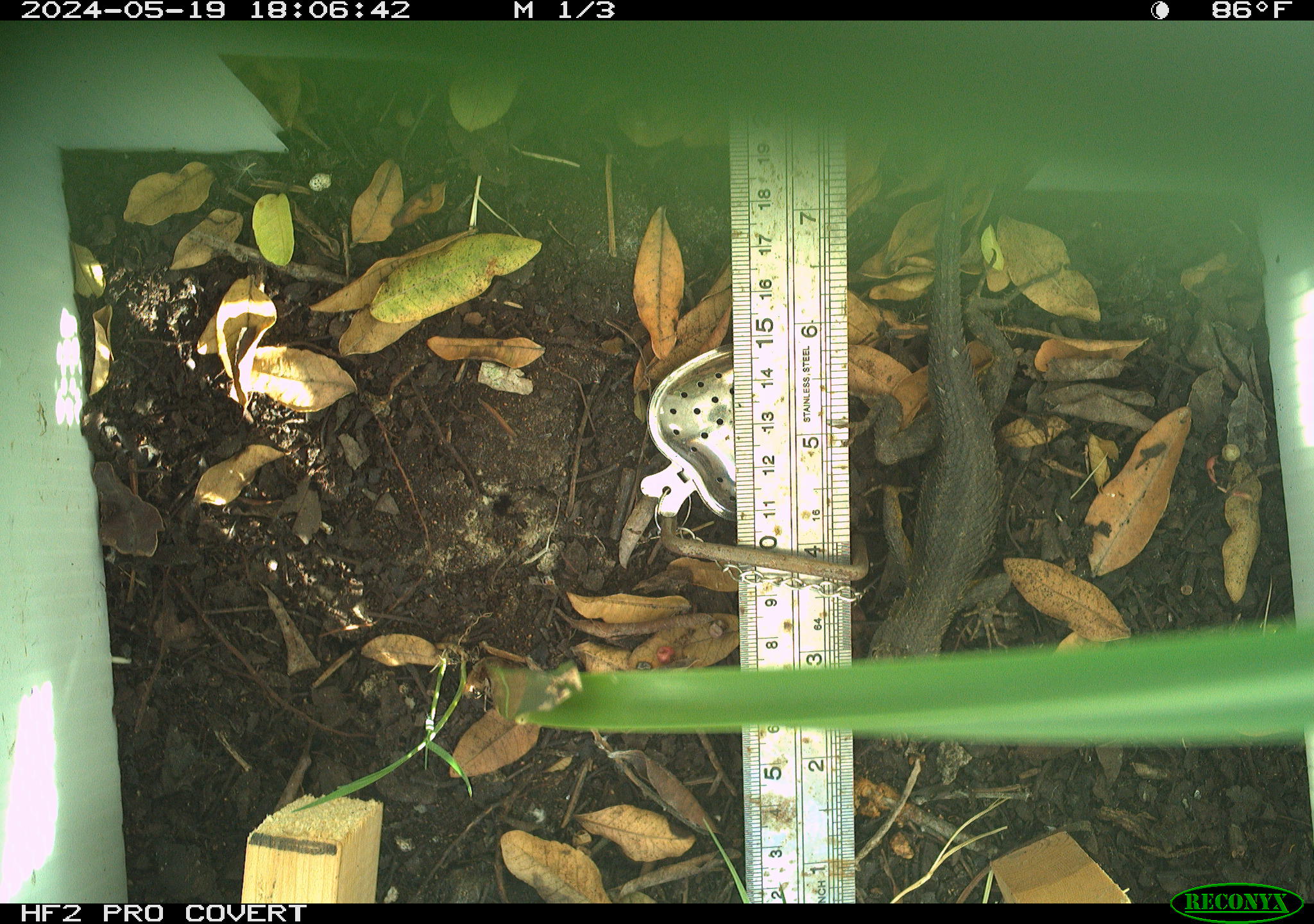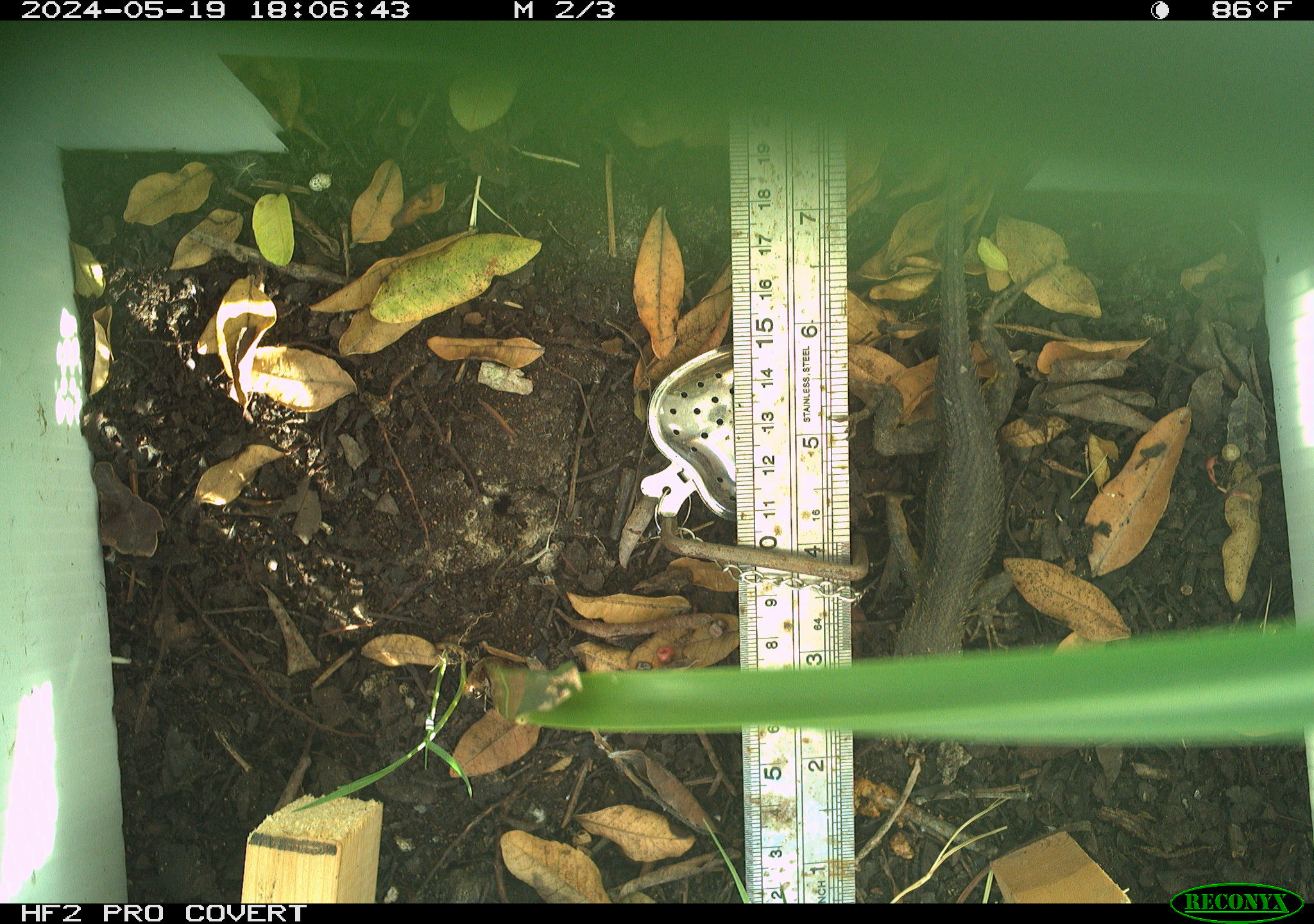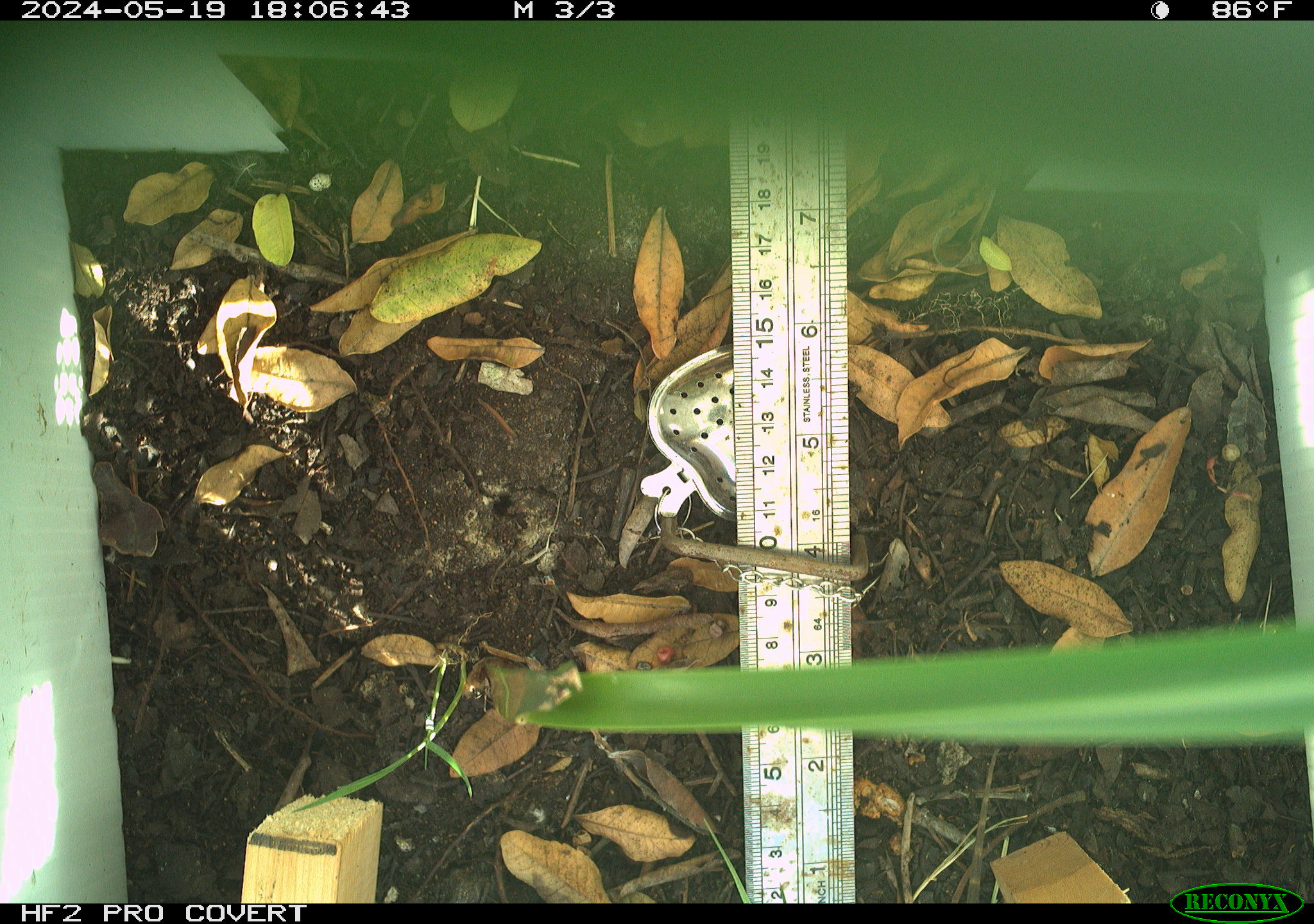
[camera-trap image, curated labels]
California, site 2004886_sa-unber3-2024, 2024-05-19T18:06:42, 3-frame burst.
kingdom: Animalia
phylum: Chordata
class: Reptilia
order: Squamata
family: Phrynosomatidae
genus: Sceloporus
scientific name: Sceloporus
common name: spiny lizards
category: sceloporus species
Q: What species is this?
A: Sceloporus species (spiny lizards) (Sceloporus).